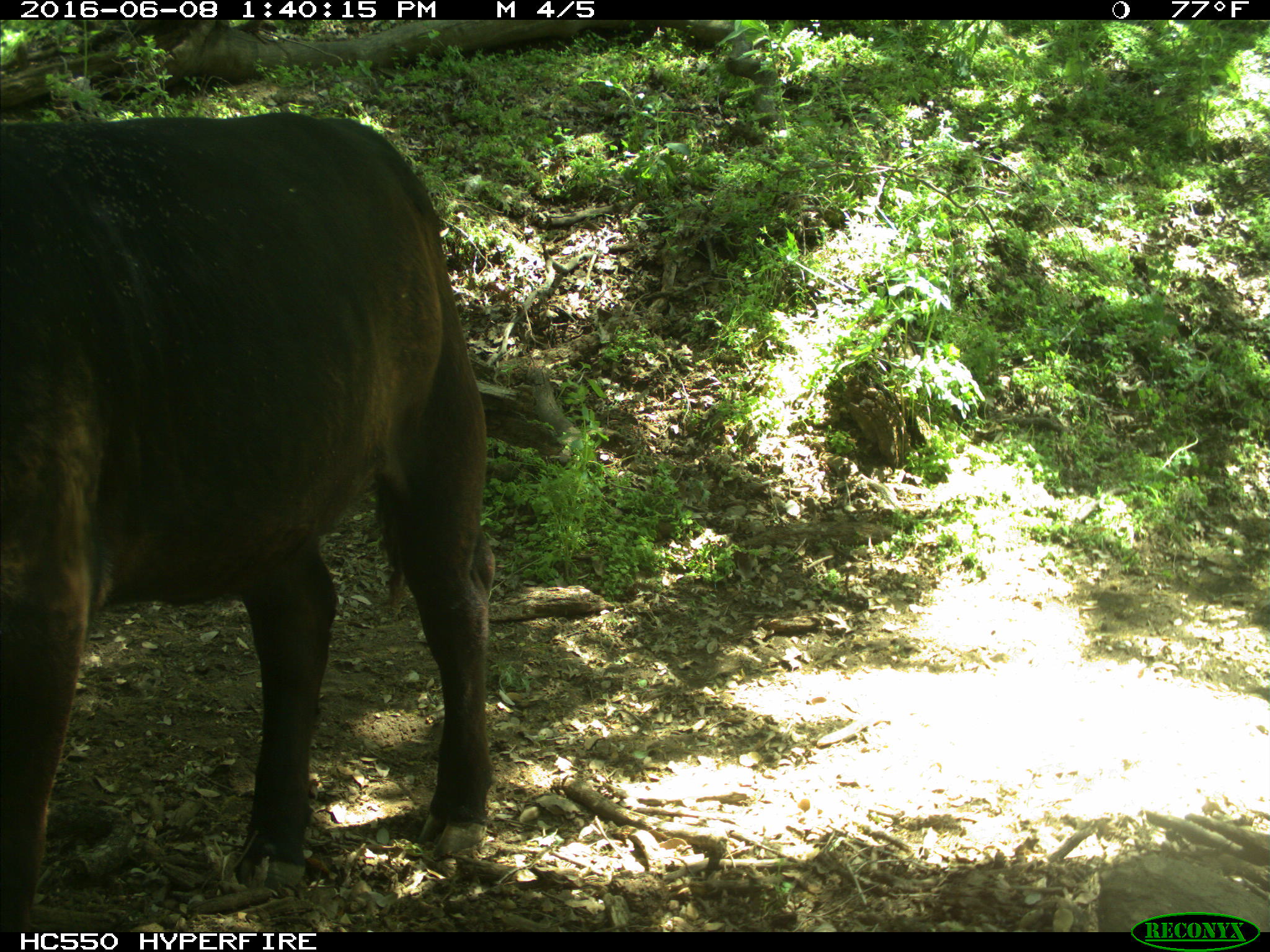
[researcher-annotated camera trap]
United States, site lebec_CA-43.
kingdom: Animalia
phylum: Chordata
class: Mammalia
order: Artiodactyla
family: Bovidae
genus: Bos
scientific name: Bos taurus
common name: domestic cow